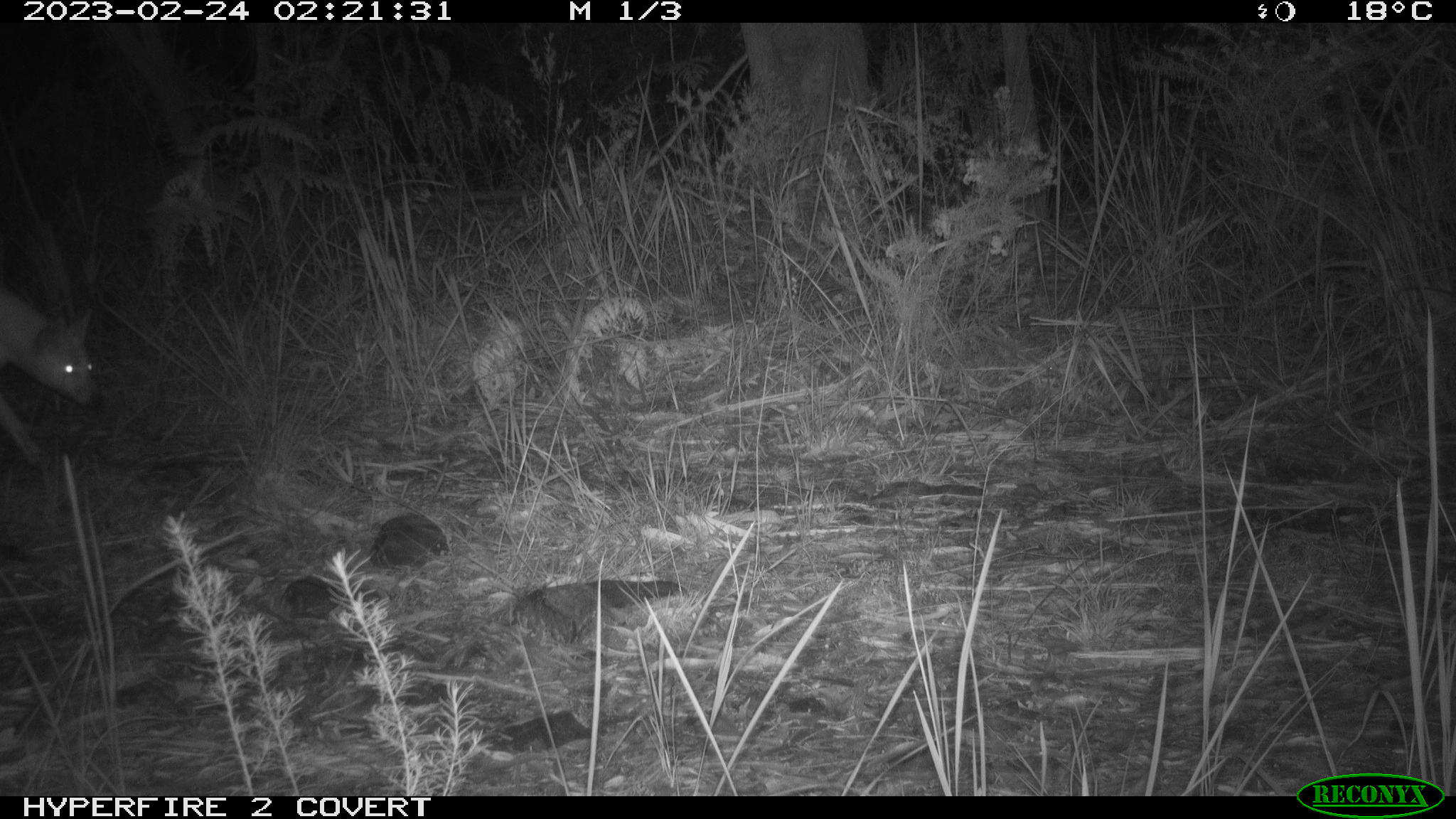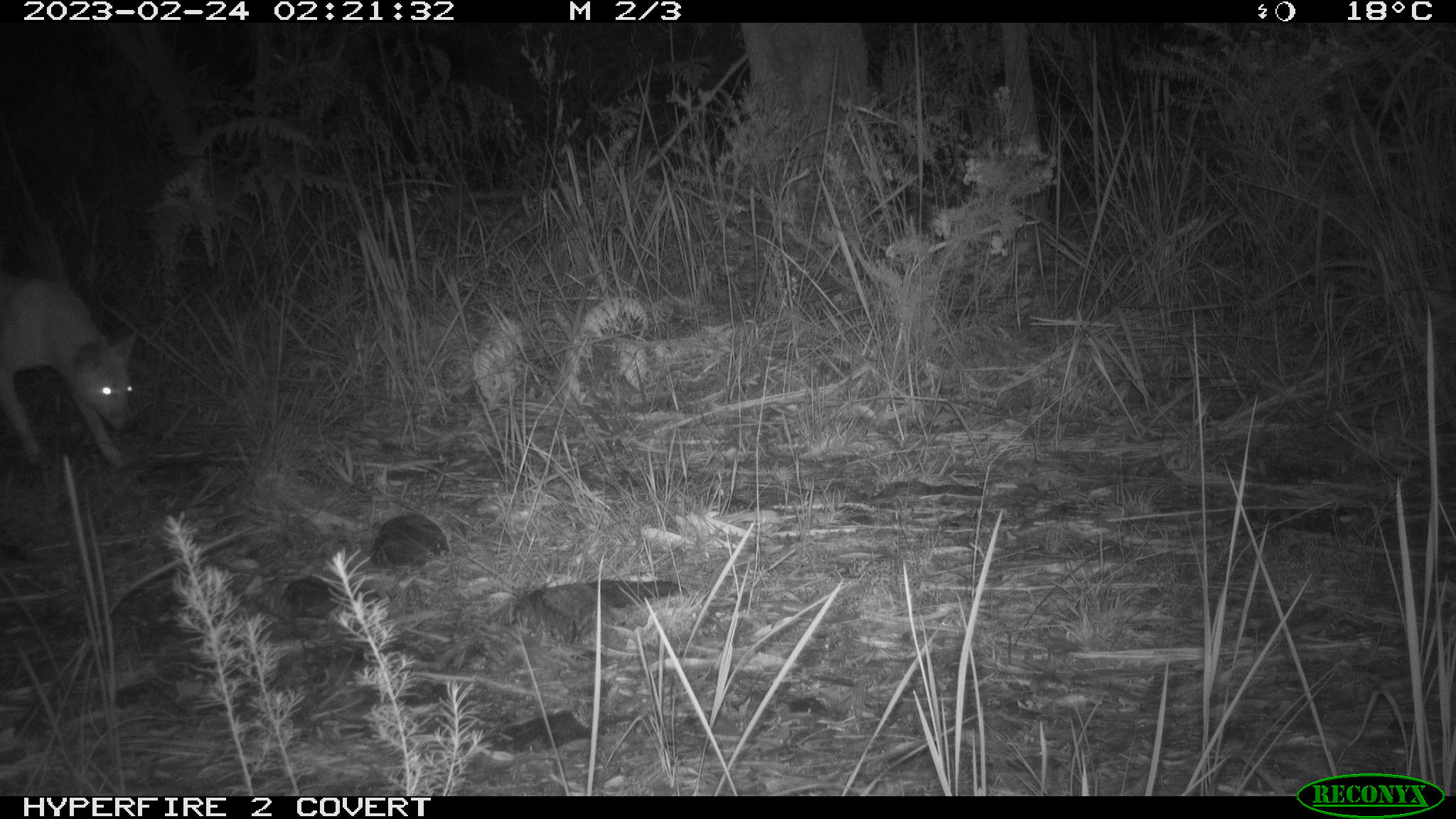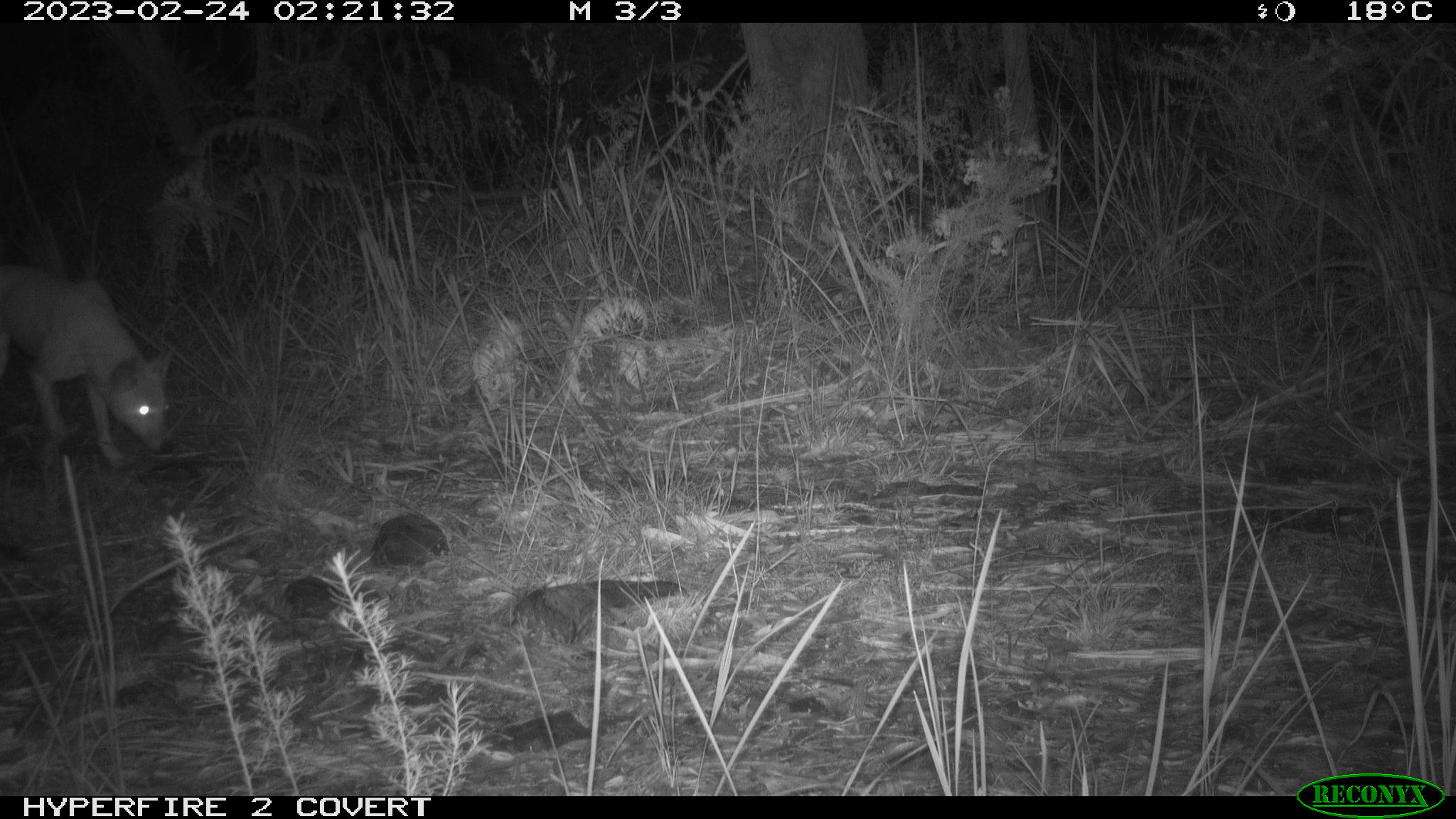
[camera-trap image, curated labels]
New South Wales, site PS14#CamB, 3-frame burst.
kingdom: Animalia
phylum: Chordata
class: Mammalia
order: Carnivora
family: Canidae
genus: Canis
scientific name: Canis familiaris dingo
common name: dingo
Dingo (Canis familiaris dingo).